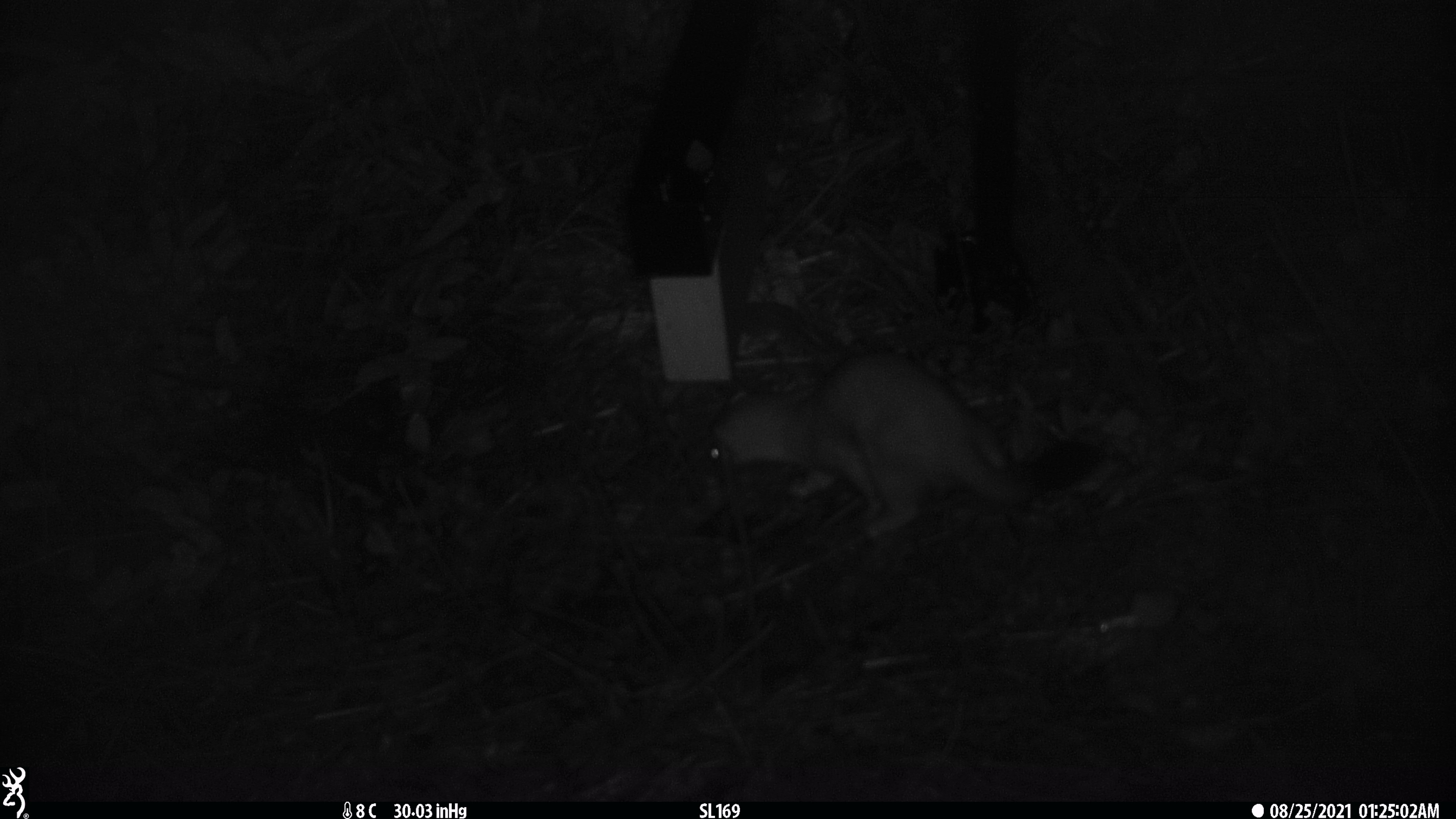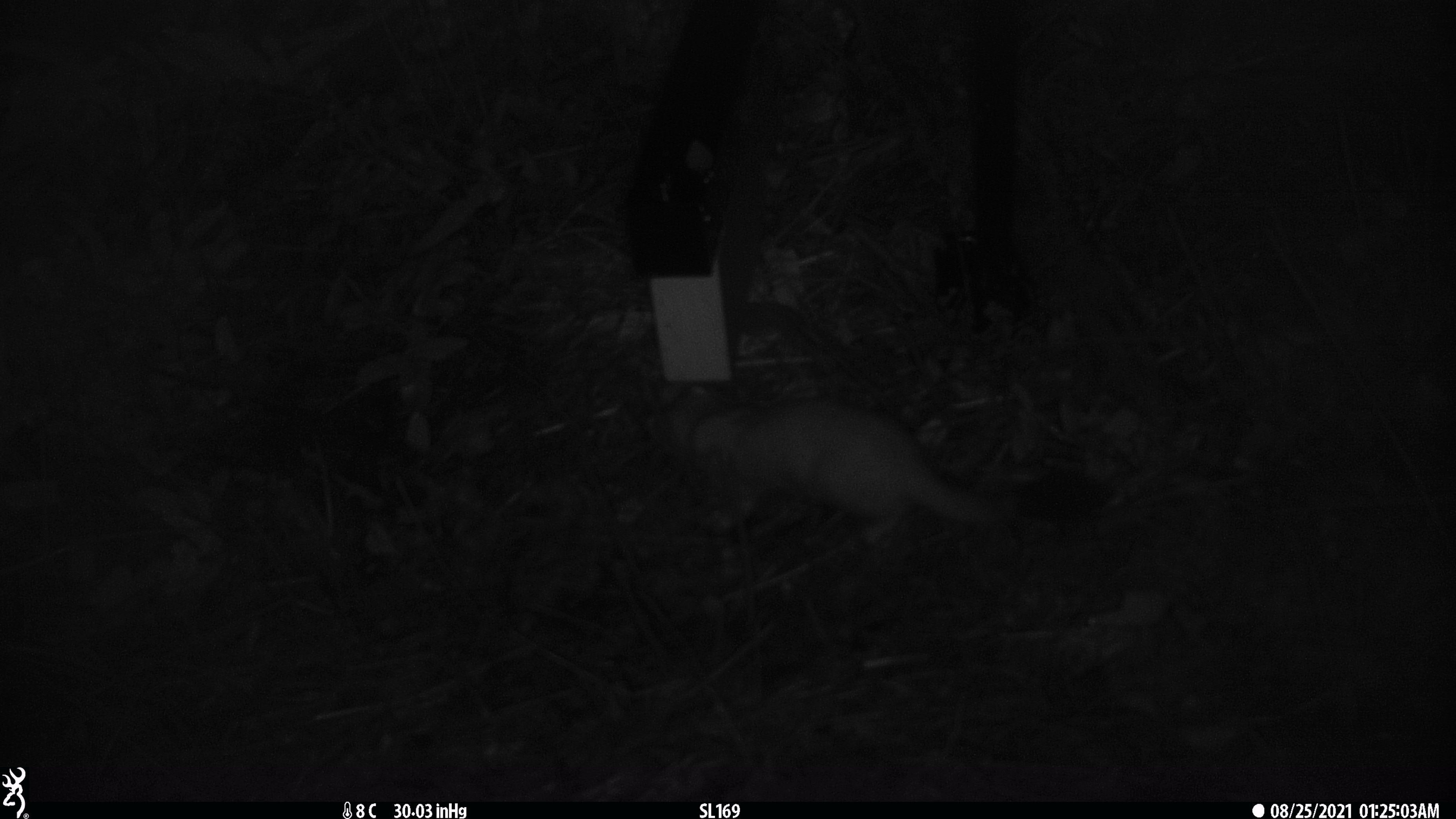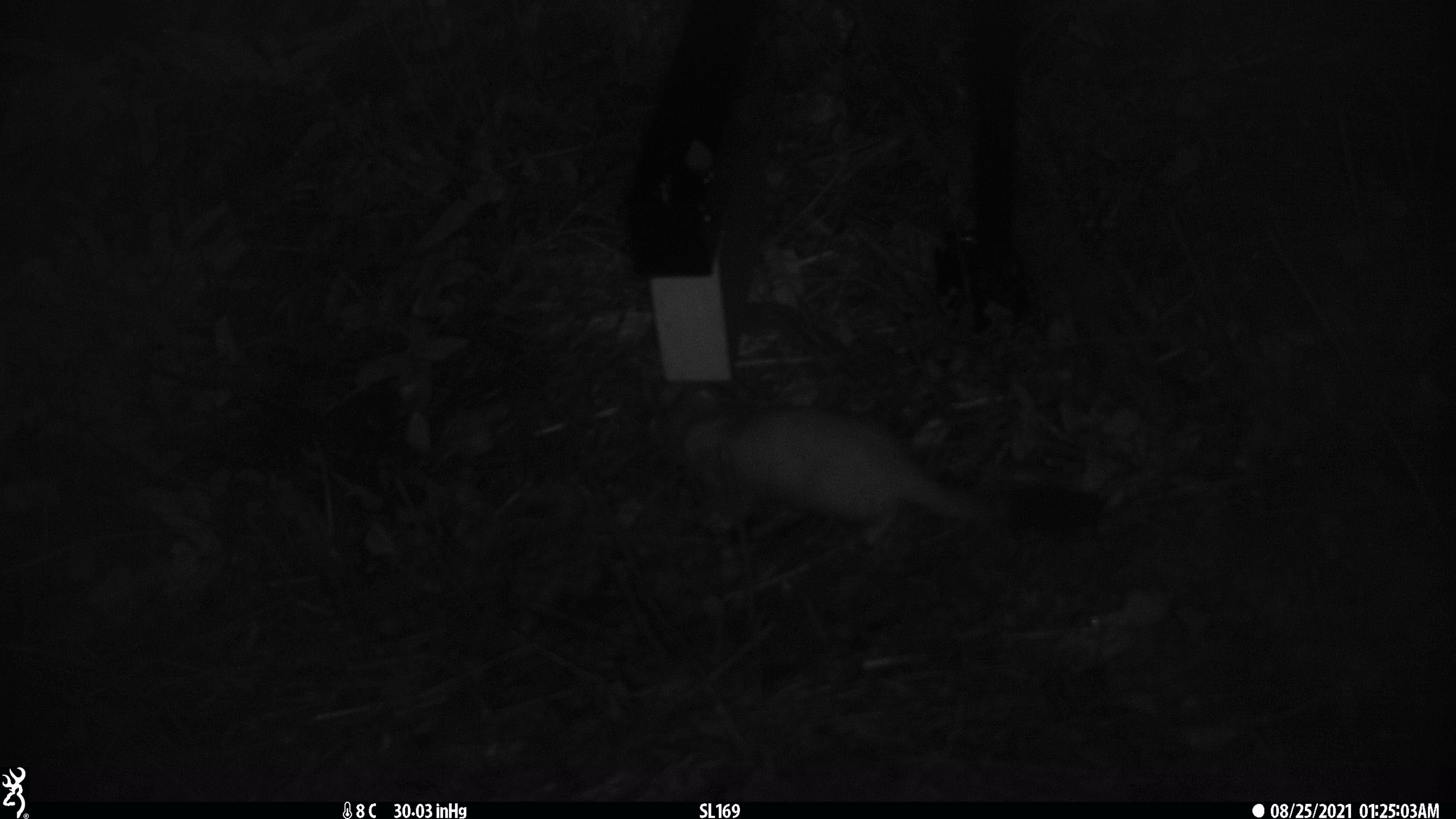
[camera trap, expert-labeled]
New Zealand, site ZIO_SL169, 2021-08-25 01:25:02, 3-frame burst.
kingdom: Animalia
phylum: Chordata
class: Mammalia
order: Carnivora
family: Mustelidae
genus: Mustela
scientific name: Mustela erminea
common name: stoat